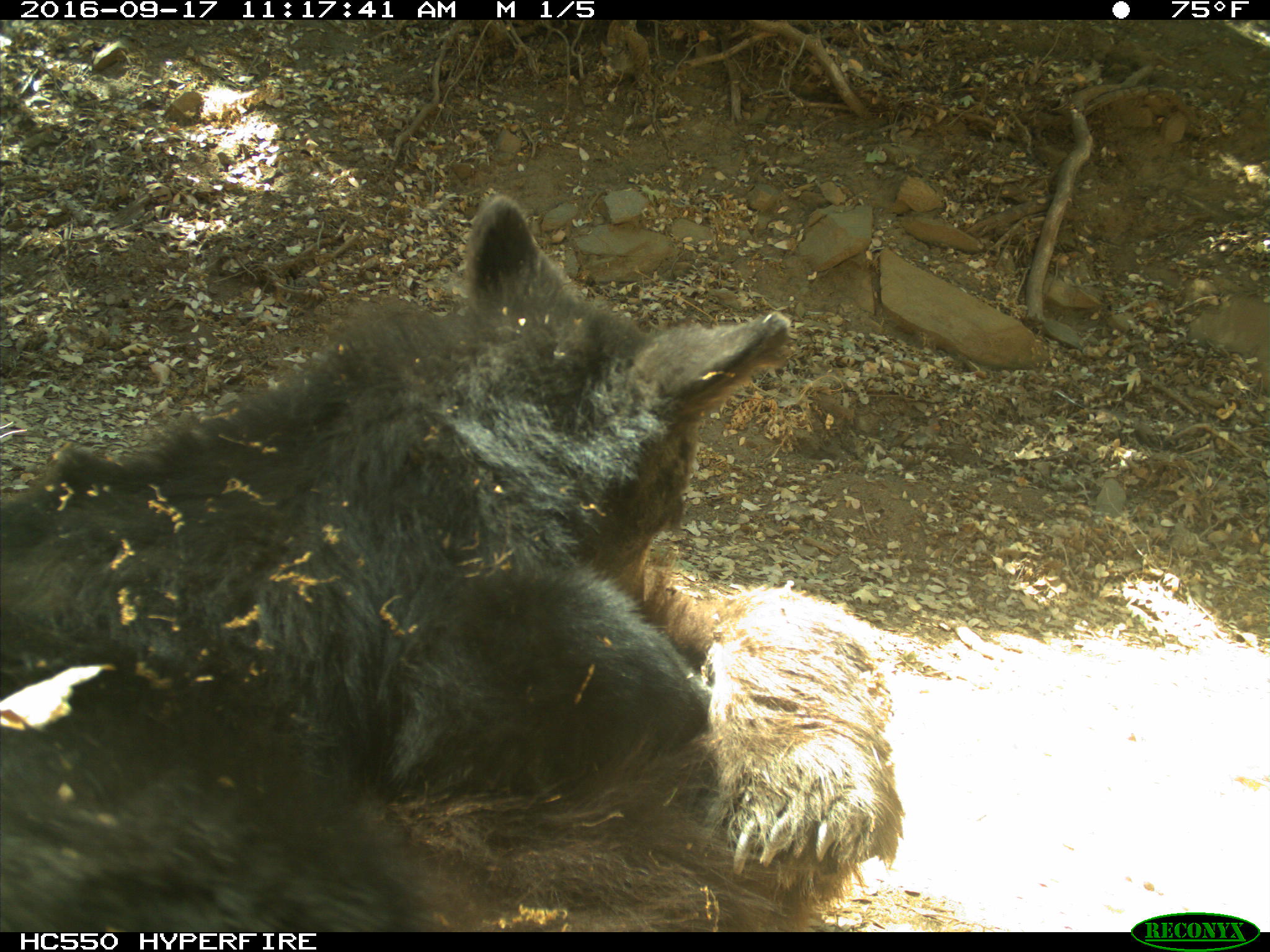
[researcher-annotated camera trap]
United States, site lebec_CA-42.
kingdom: Animalia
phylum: Chordata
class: Mammalia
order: Carnivora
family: Ursidae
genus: Ursus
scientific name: Ursus americanus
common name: american black bear